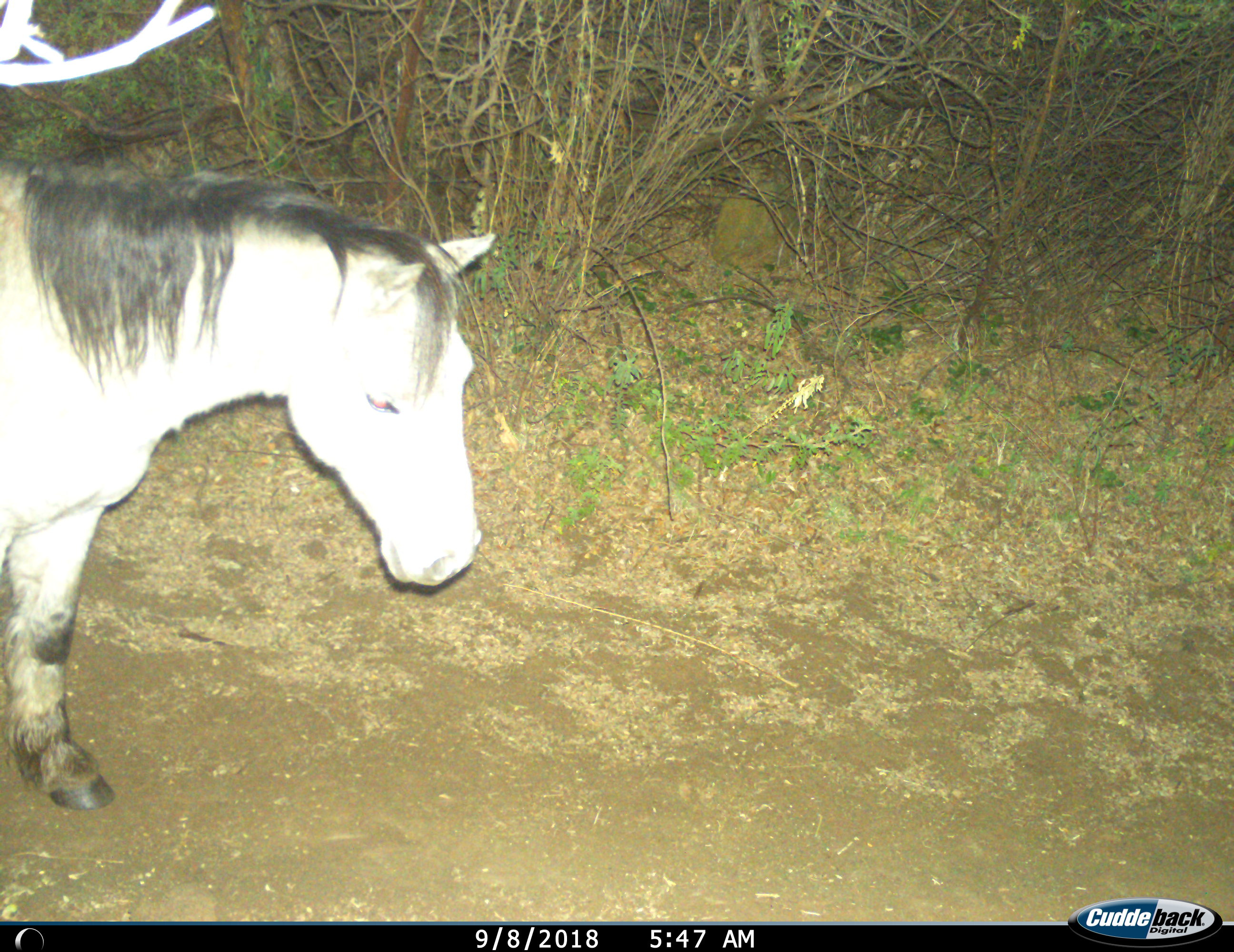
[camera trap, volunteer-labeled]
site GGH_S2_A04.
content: unidentified animal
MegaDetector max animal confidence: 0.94